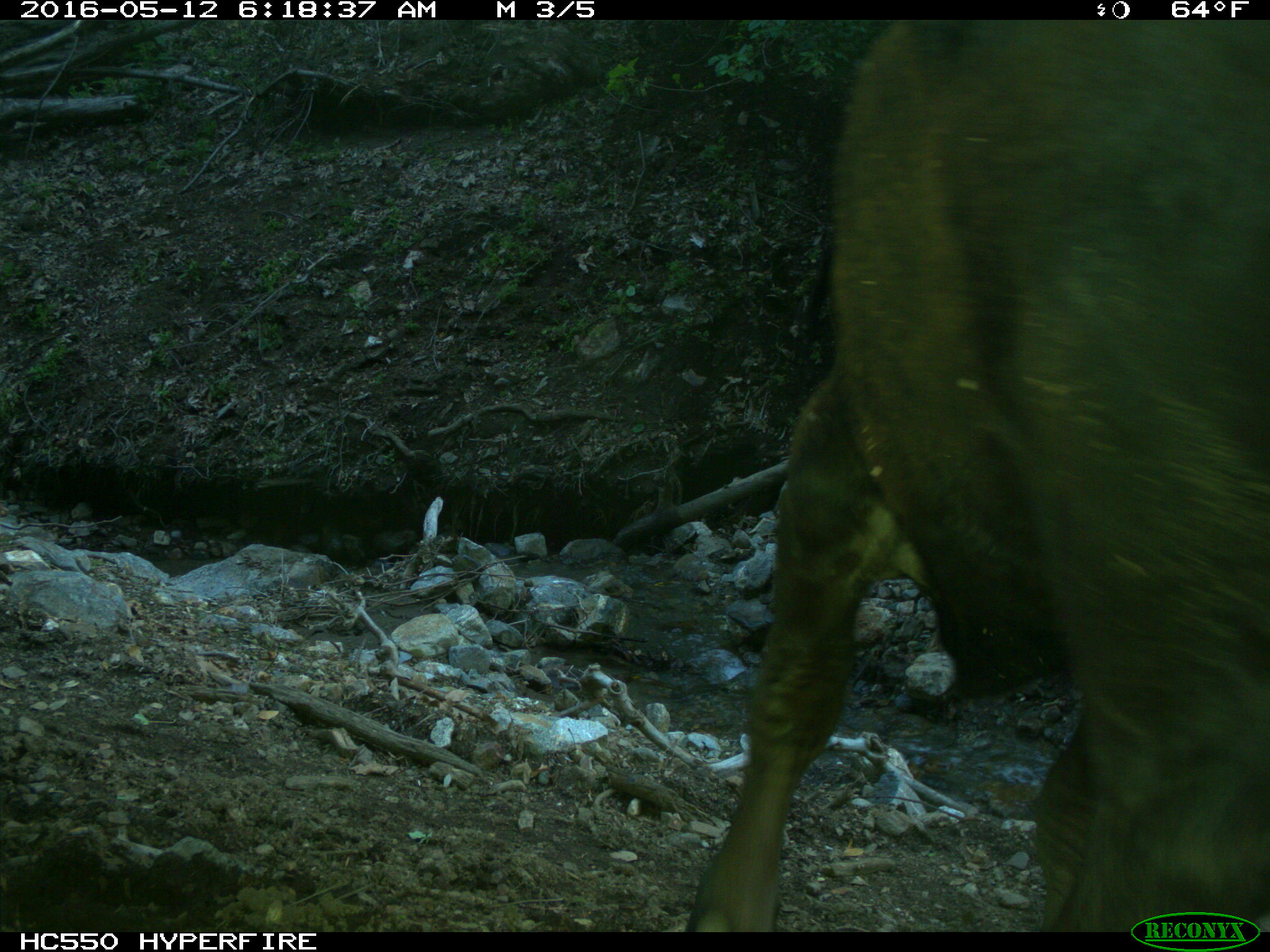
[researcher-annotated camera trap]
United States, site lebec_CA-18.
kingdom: Animalia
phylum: Chordata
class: Mammalia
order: Artiodactyla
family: Bovidae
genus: Bos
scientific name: Bos taurus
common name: domestic cow